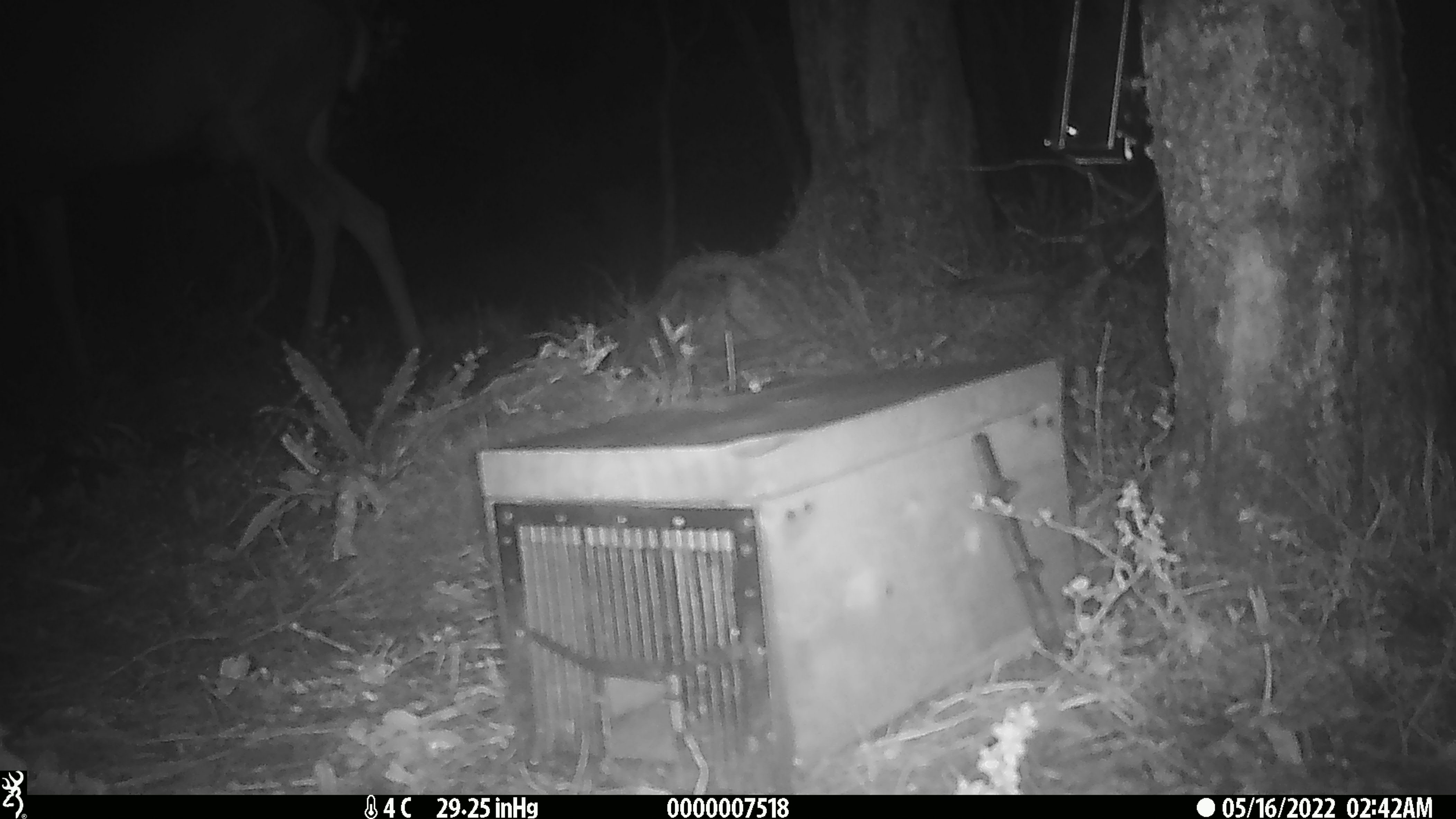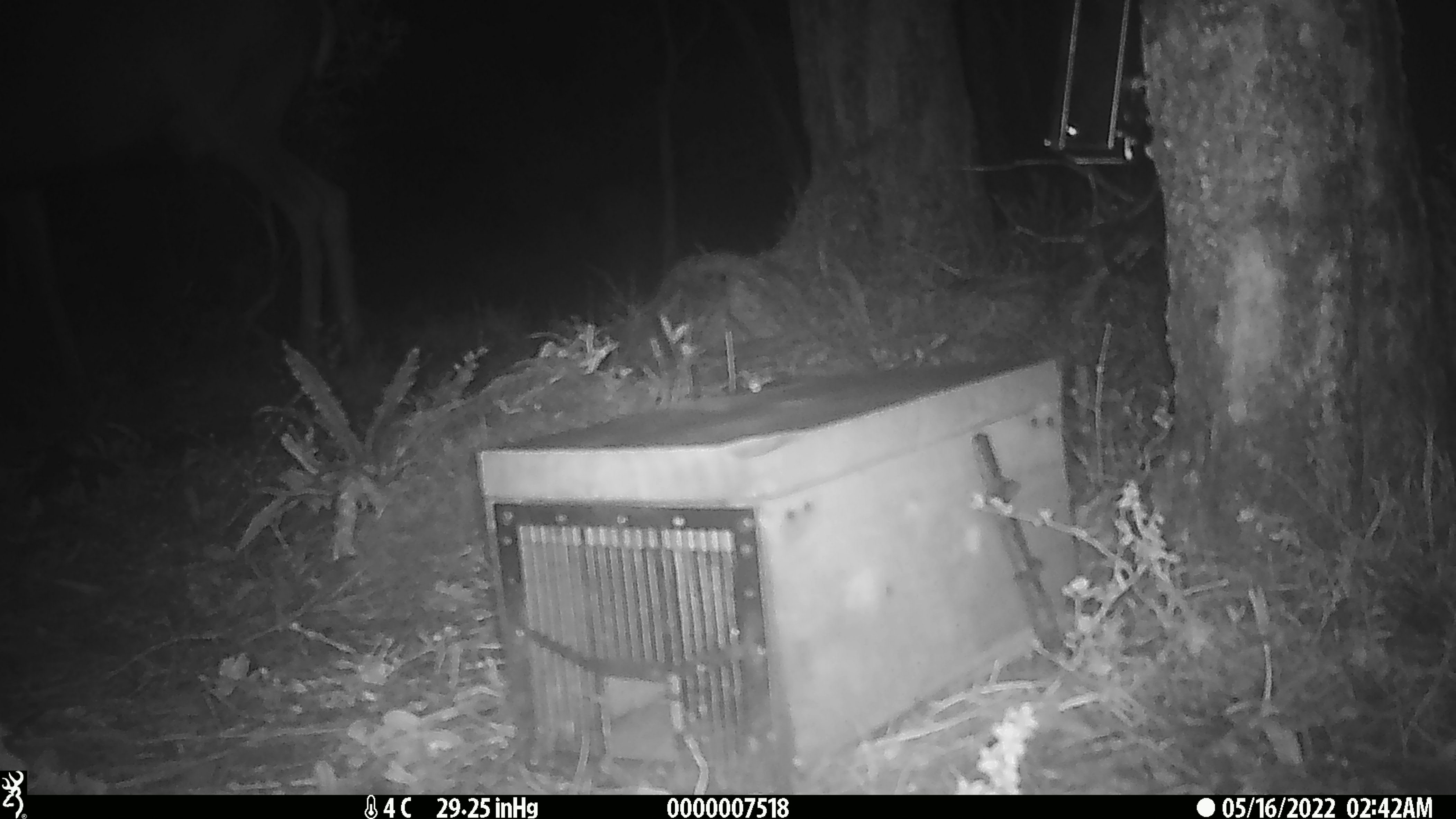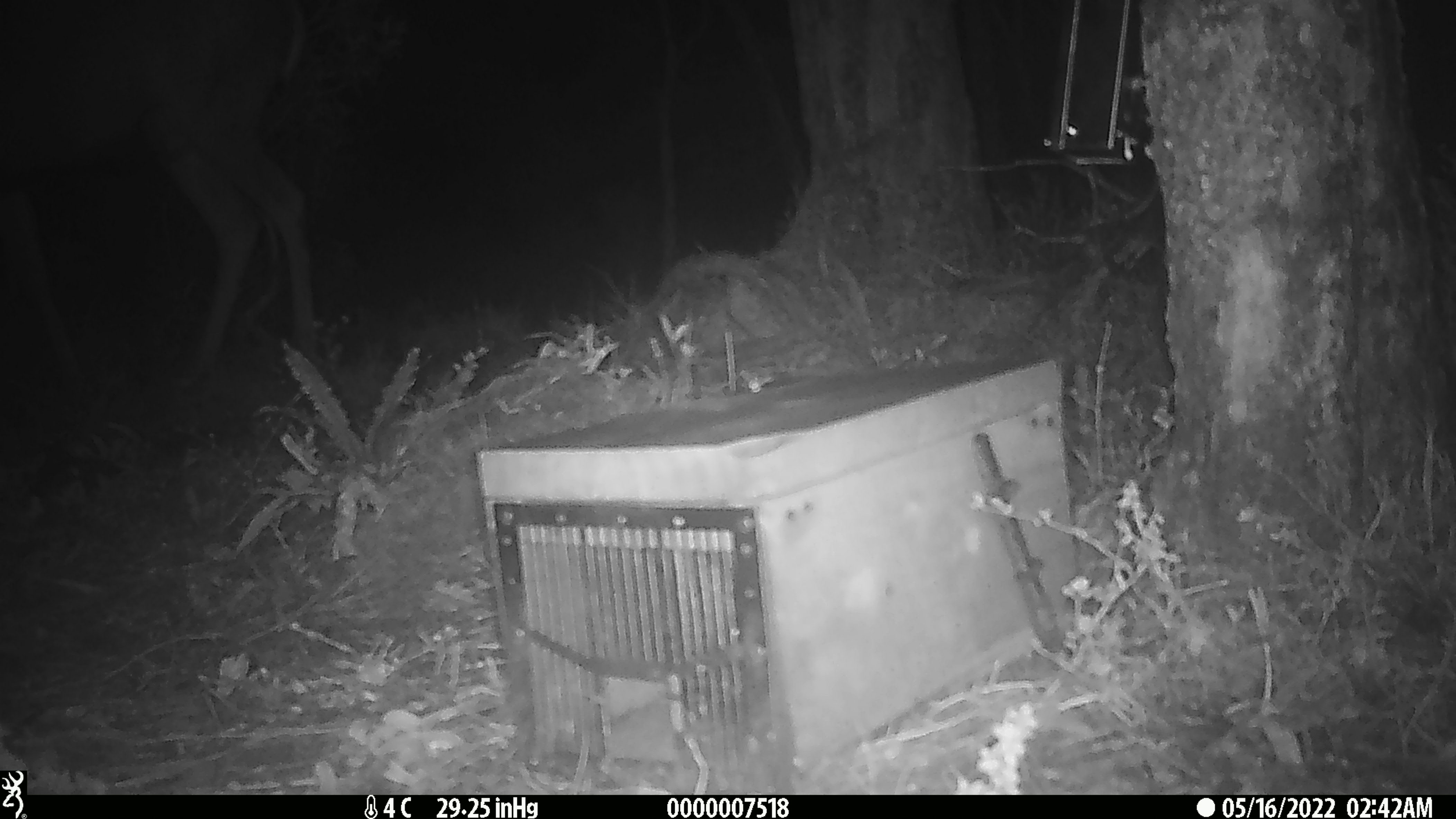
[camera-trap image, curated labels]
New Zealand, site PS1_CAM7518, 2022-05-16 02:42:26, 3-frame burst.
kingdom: Animalia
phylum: Chordata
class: Mammalia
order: Artiodactyla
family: Cervidae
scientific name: Cervidae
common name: deer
Deer (Cervidae).